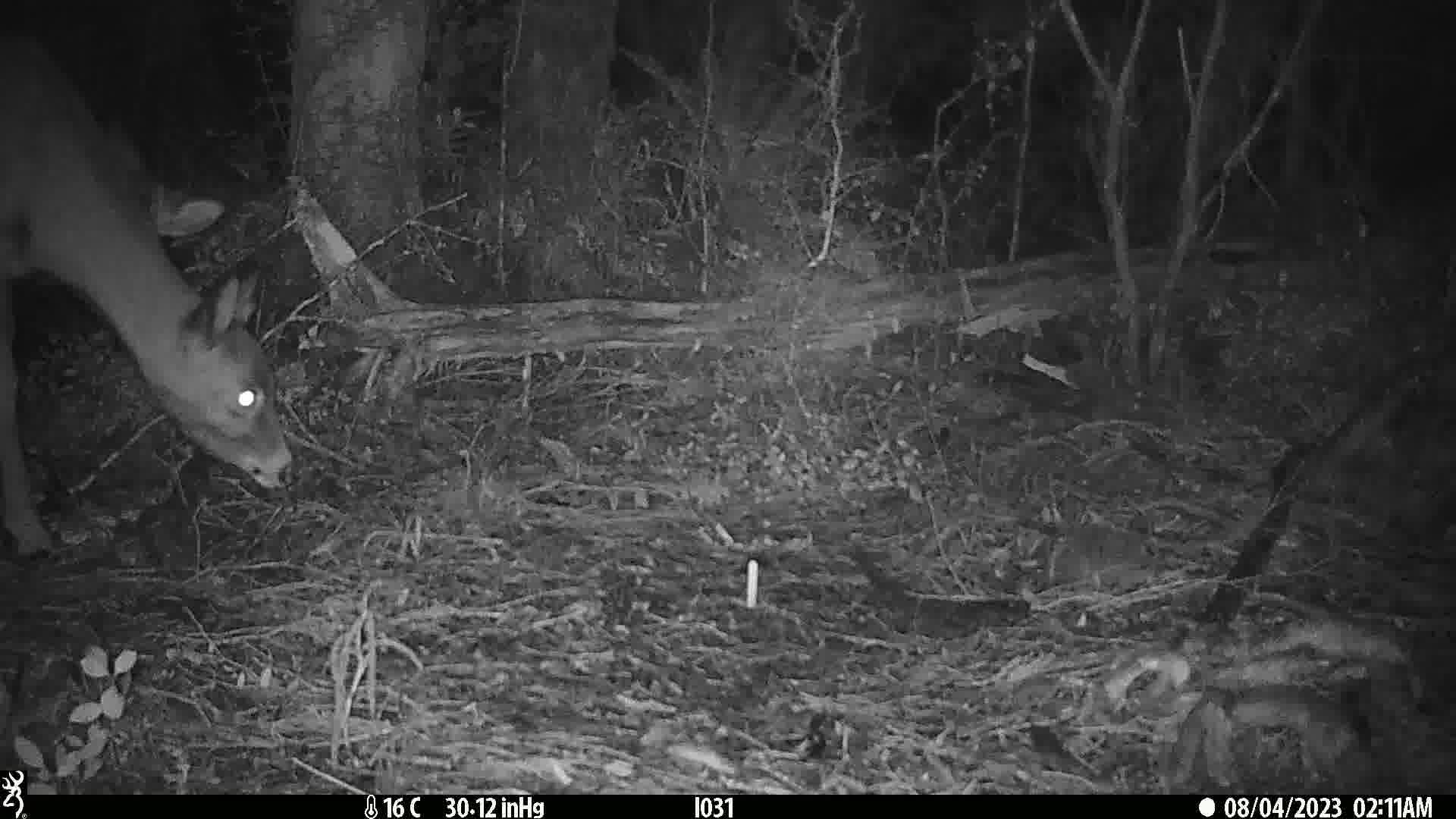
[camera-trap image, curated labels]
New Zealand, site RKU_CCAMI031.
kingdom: Animalia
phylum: Chordata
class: Mammalia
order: Artiodactyla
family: Cervidae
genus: Odocoileus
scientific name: Odocoileus virginianus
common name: white-tailed deer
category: white tailed deer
White tailed deer (white-tailed deer) (Odocoileus virginianus).